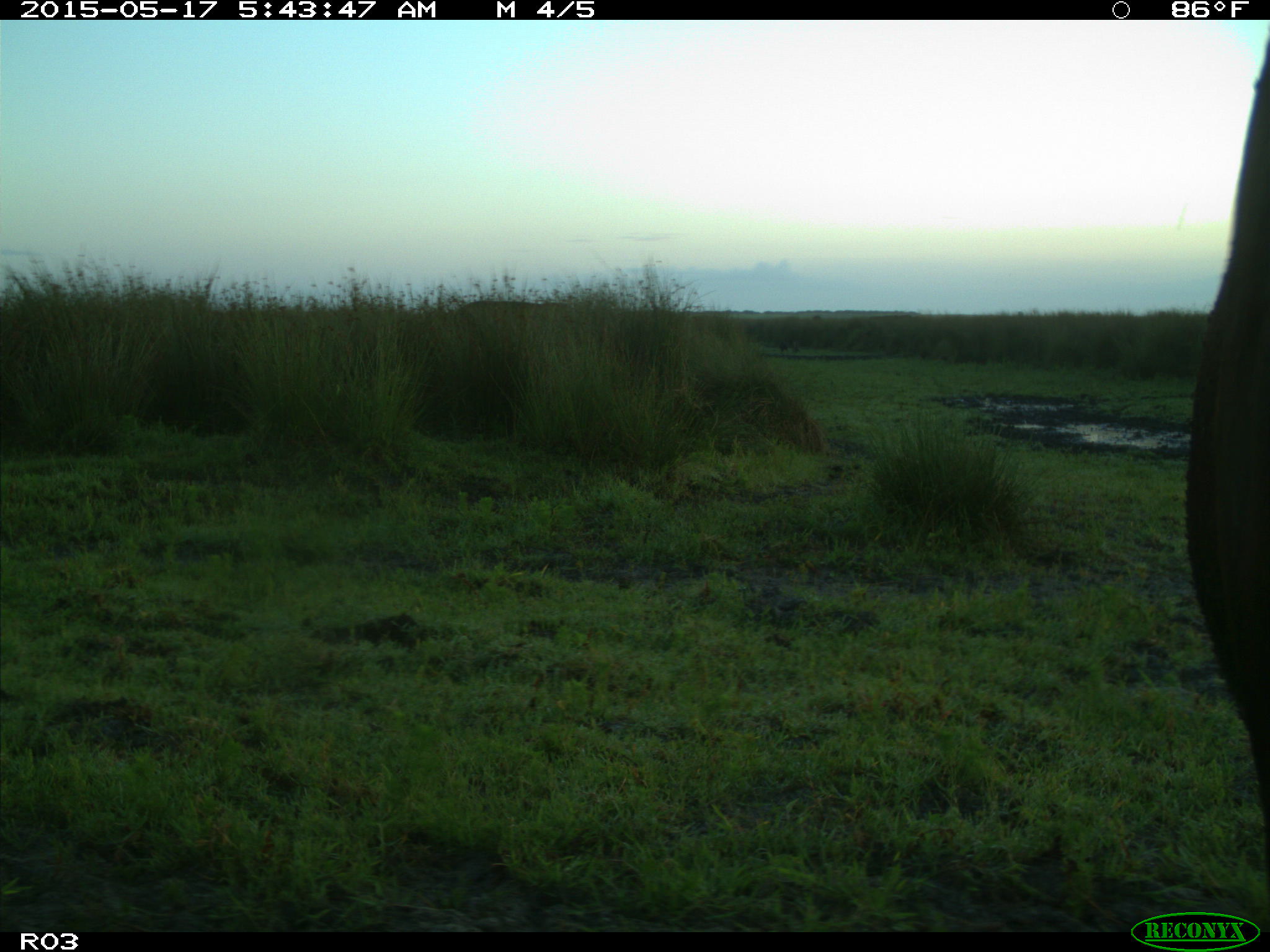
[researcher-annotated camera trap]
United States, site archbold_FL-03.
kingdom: Animalia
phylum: Chordata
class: Mammalia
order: Artiodactyla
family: Bovidae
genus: Bos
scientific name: Bos taurus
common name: domestic cow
Bos taurus (domestic cow).